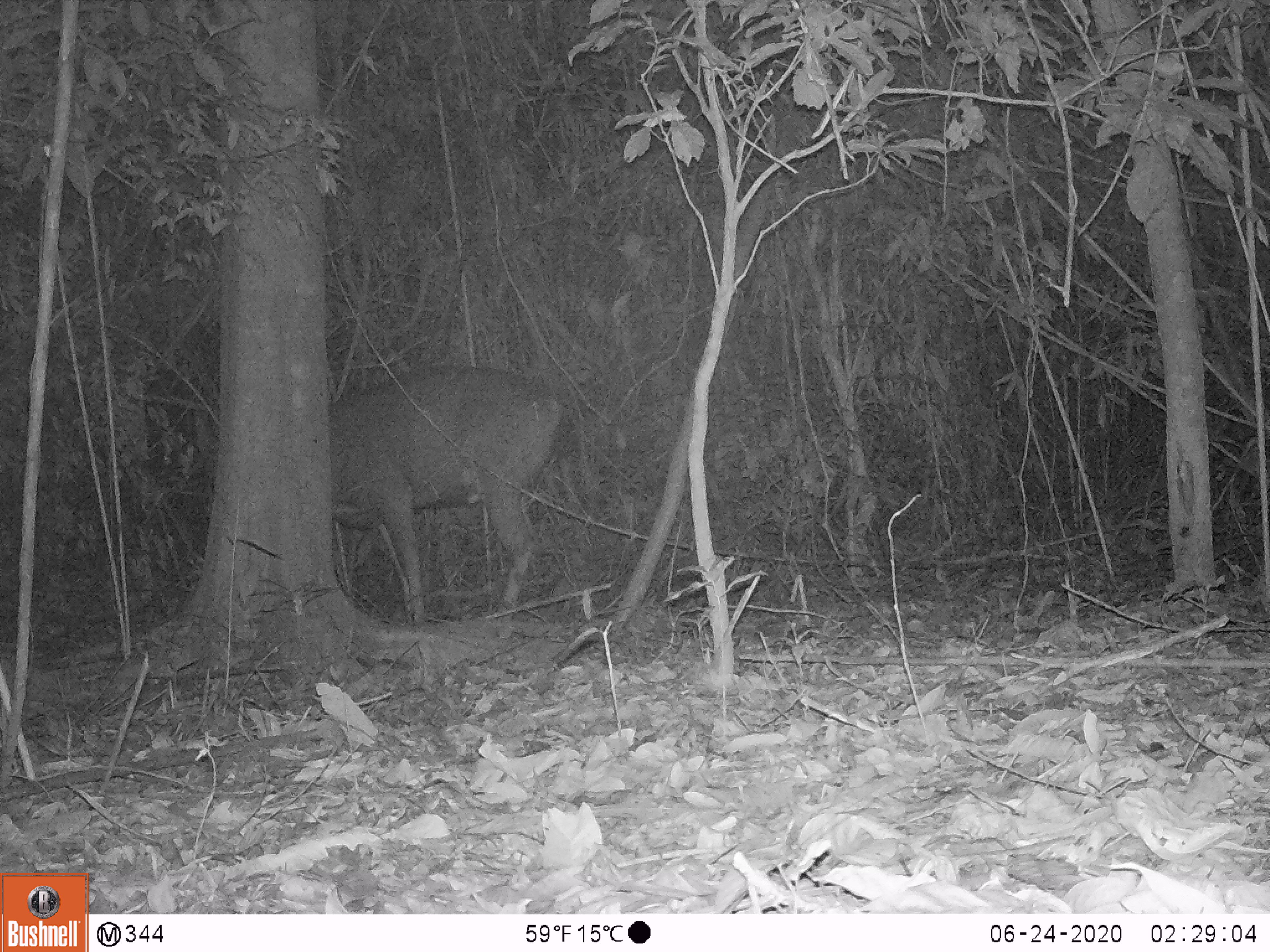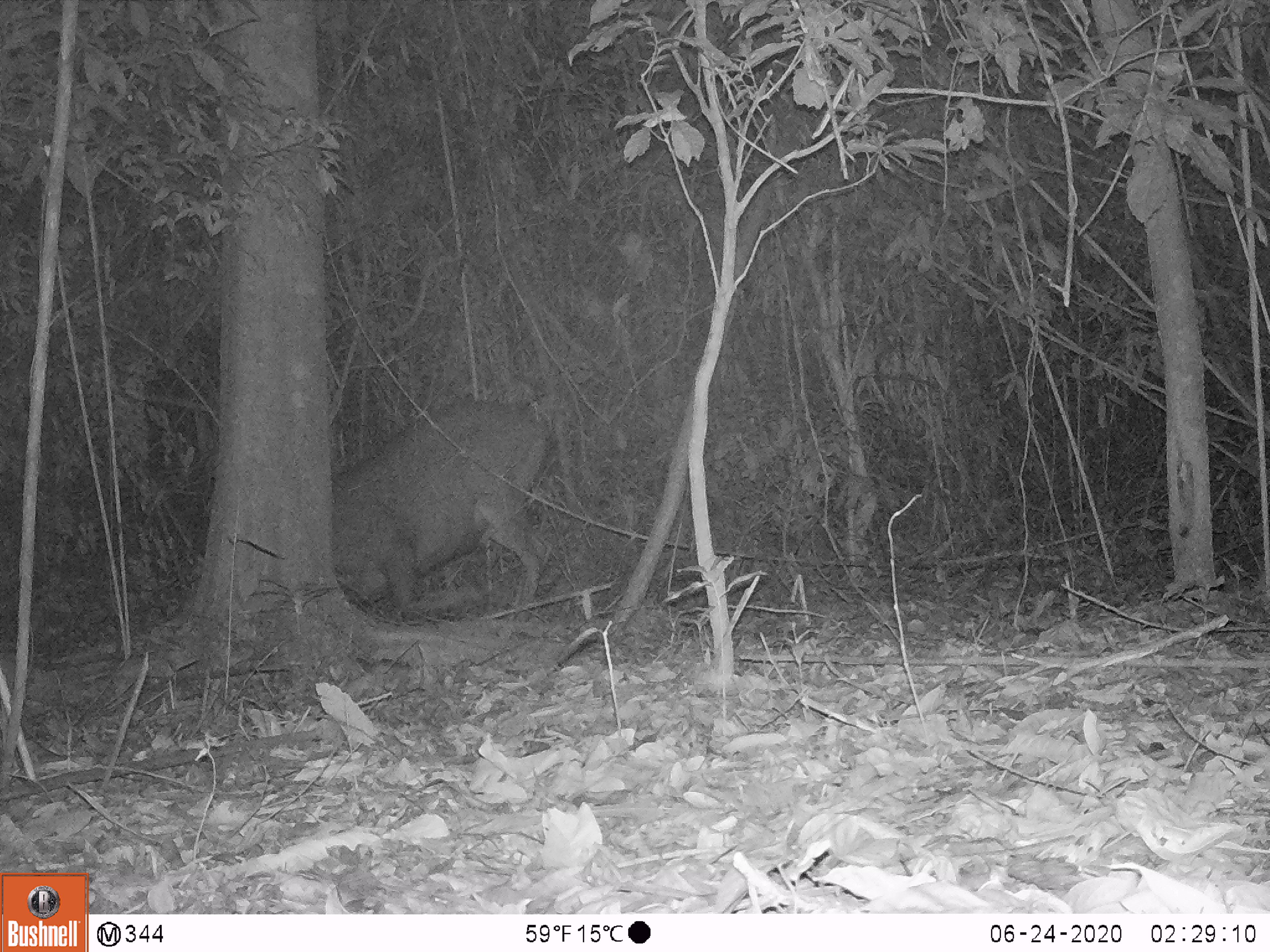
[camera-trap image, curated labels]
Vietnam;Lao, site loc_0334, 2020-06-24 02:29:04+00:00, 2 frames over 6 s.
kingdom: Animalia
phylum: Chordata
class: Mammalia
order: Artiodactyla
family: Cervidae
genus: Rusa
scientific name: Rusa unicolor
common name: sambar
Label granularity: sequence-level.